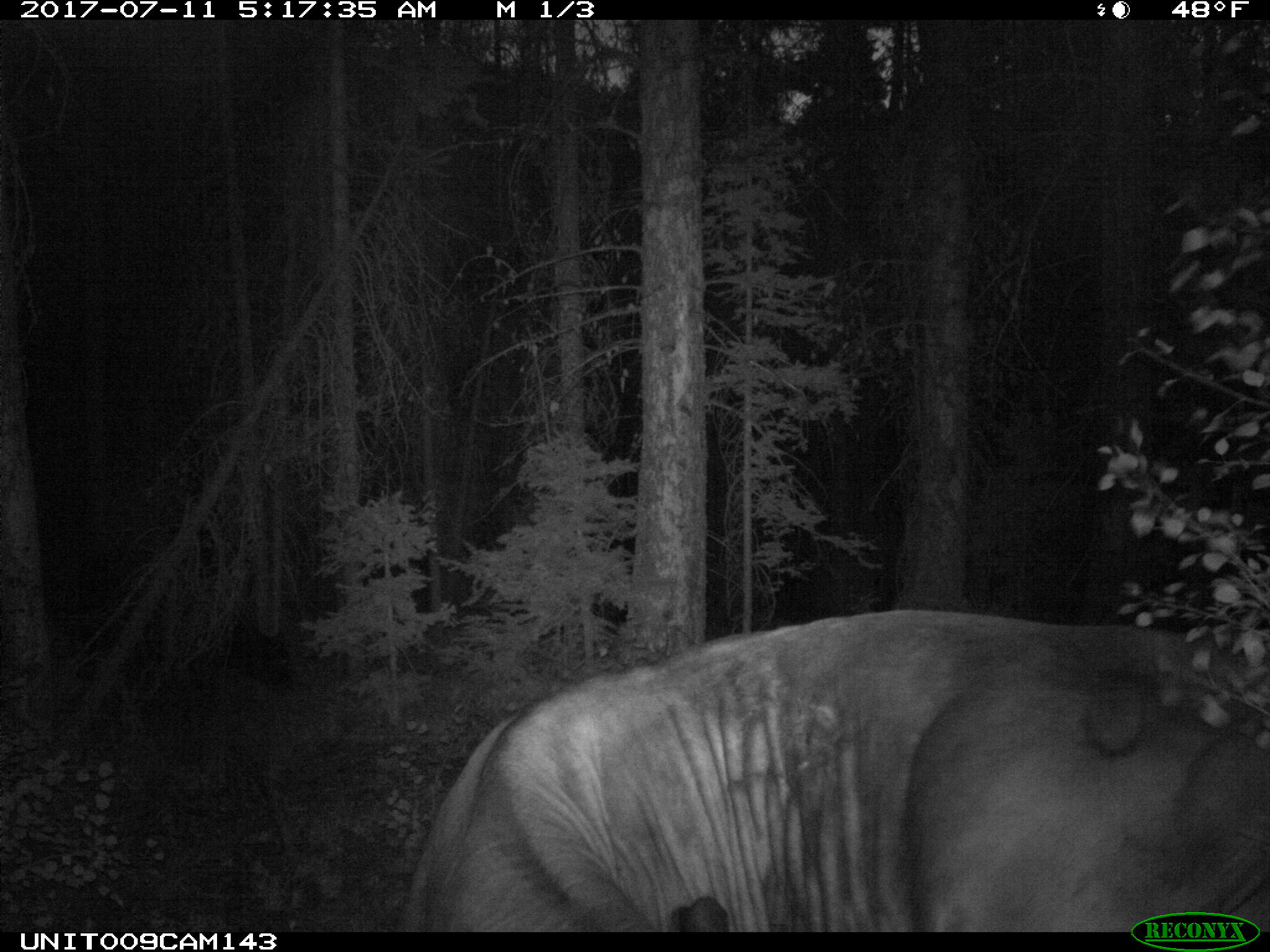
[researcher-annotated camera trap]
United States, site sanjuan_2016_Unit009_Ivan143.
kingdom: Animalia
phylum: Chordata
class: Mammalia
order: Artiodactyla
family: Bovidae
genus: Bos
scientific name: Bos taurus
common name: domestic cow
Bos taurus (domestic cow).